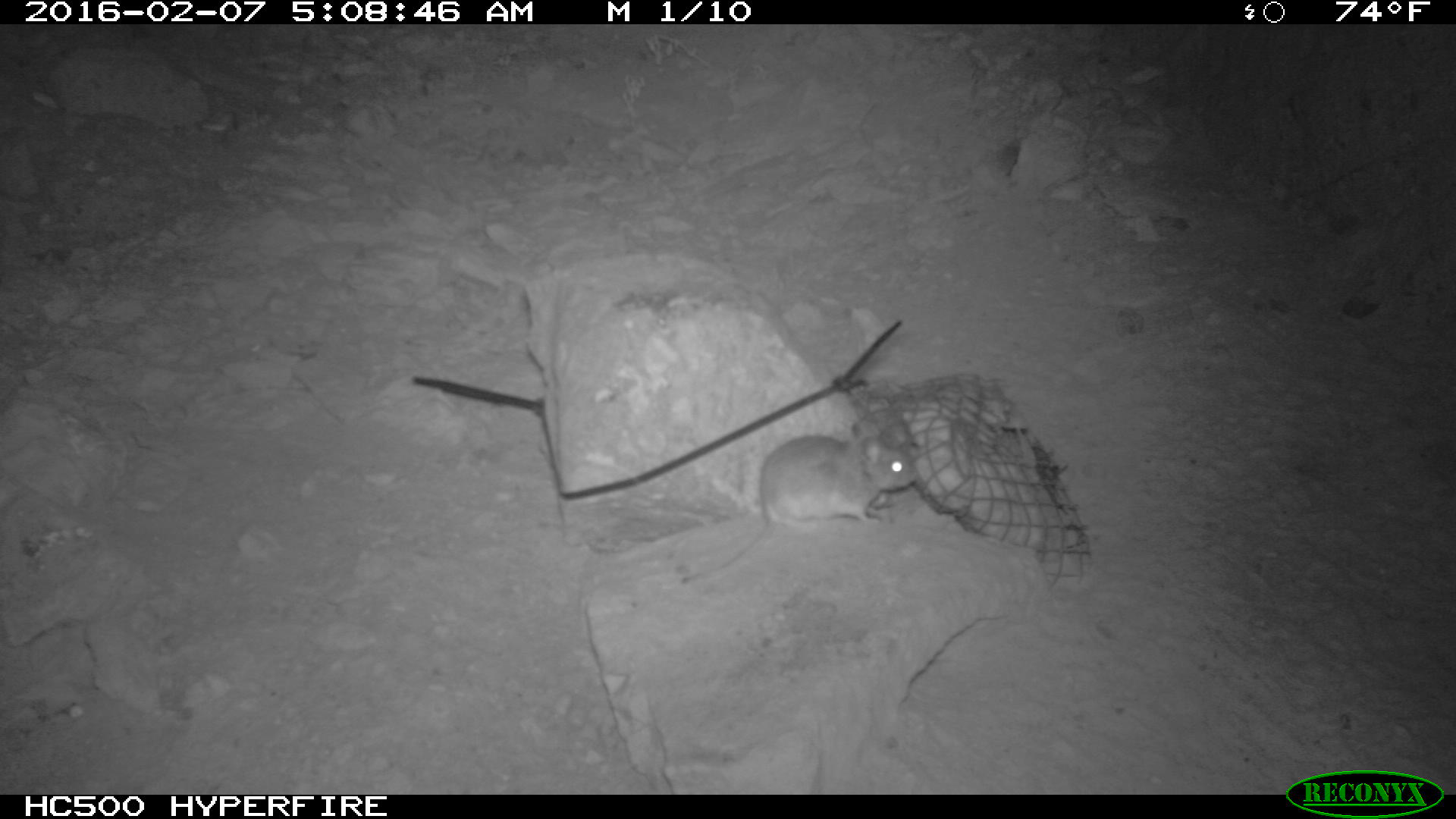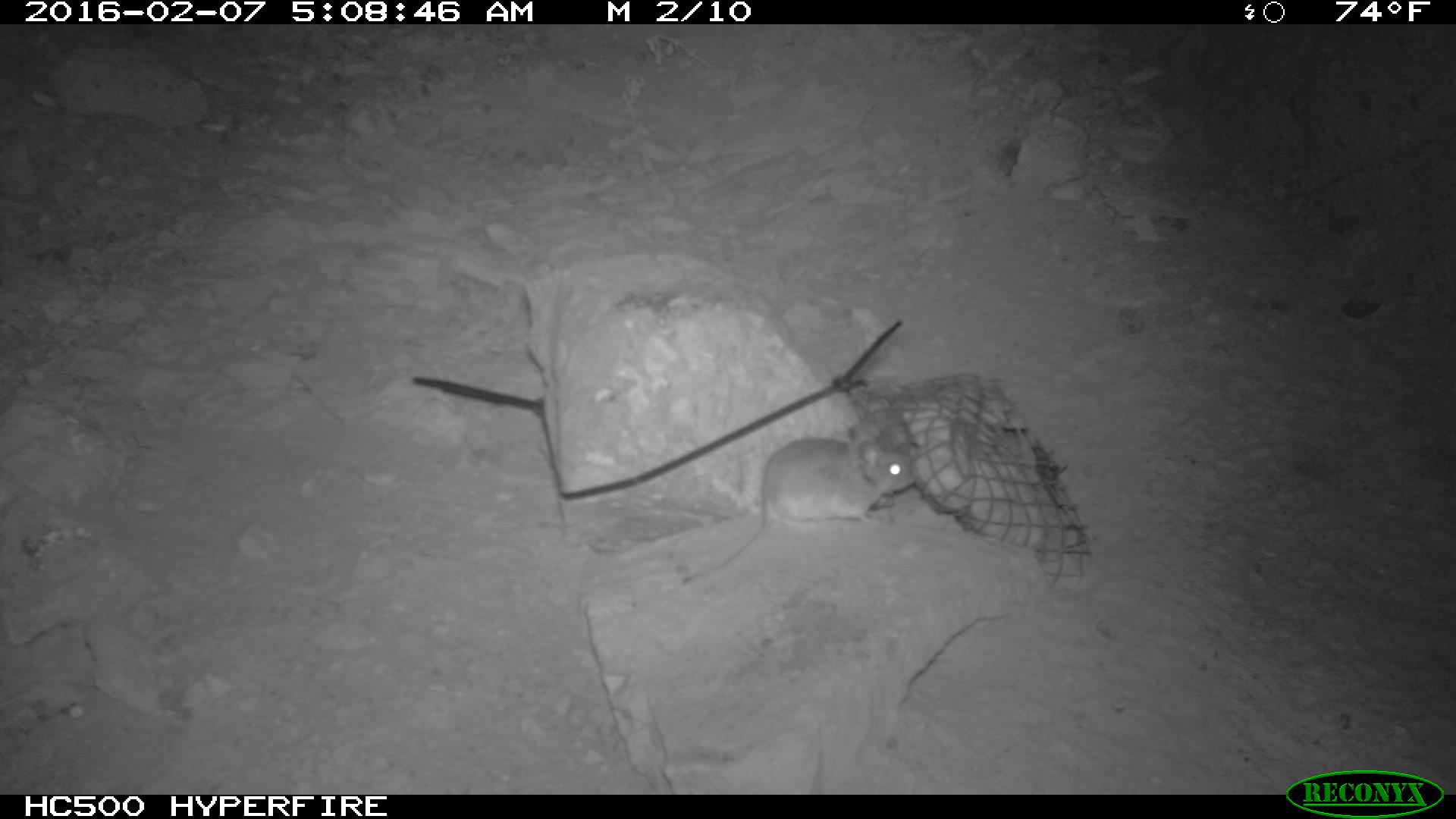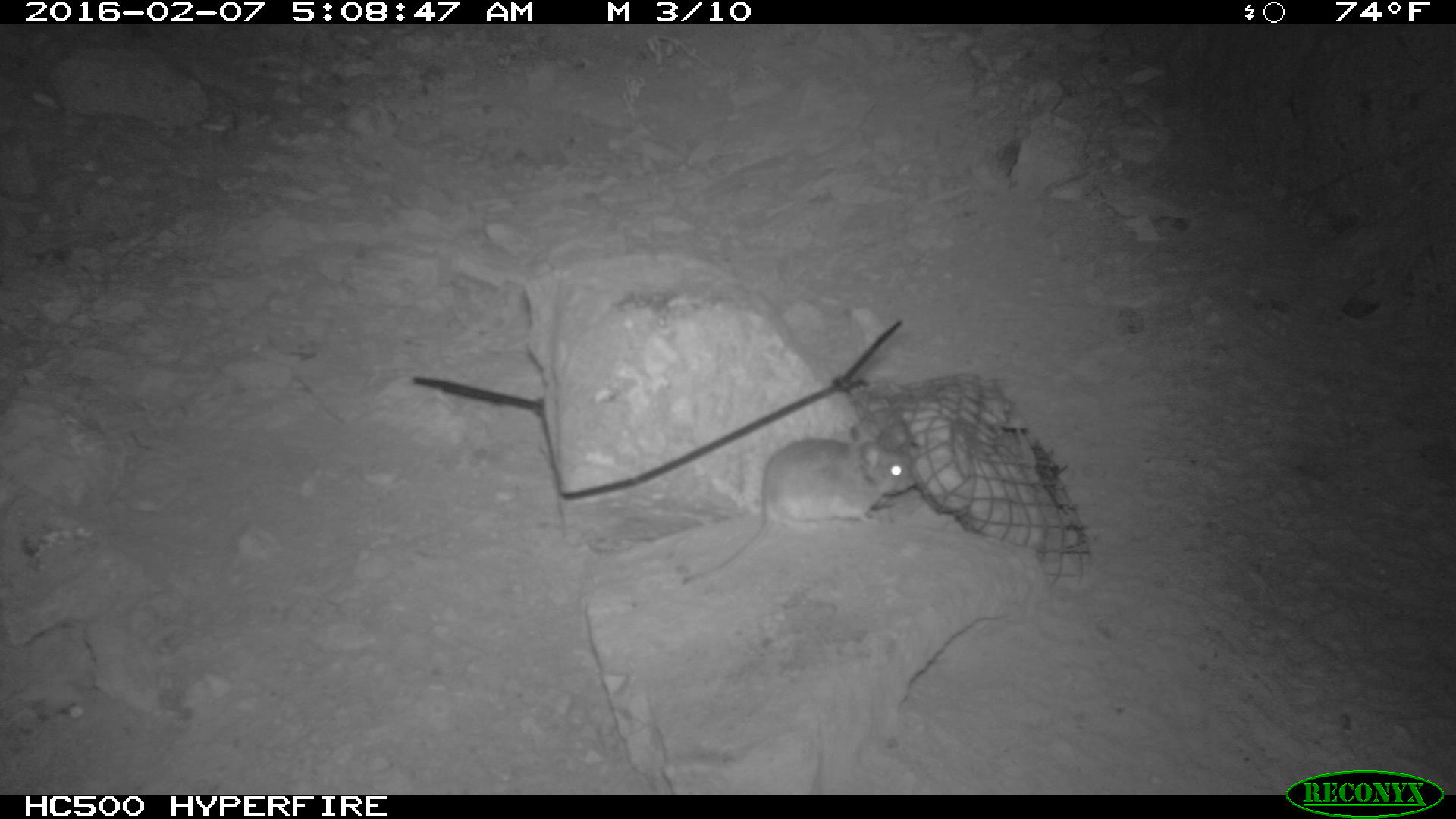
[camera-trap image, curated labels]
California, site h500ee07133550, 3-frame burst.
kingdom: Animalia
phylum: Chordata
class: Mammalia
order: Rodentia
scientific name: Rodentia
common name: rodent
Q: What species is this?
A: Rodent (Rodentia).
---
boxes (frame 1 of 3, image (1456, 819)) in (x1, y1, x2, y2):
rodent: (676, 431, 917, 582)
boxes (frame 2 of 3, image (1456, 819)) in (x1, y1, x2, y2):
rodent: (682, 426, 917, 585)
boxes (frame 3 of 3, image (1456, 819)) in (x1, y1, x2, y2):
rodent: (680, 423, 915, 583)